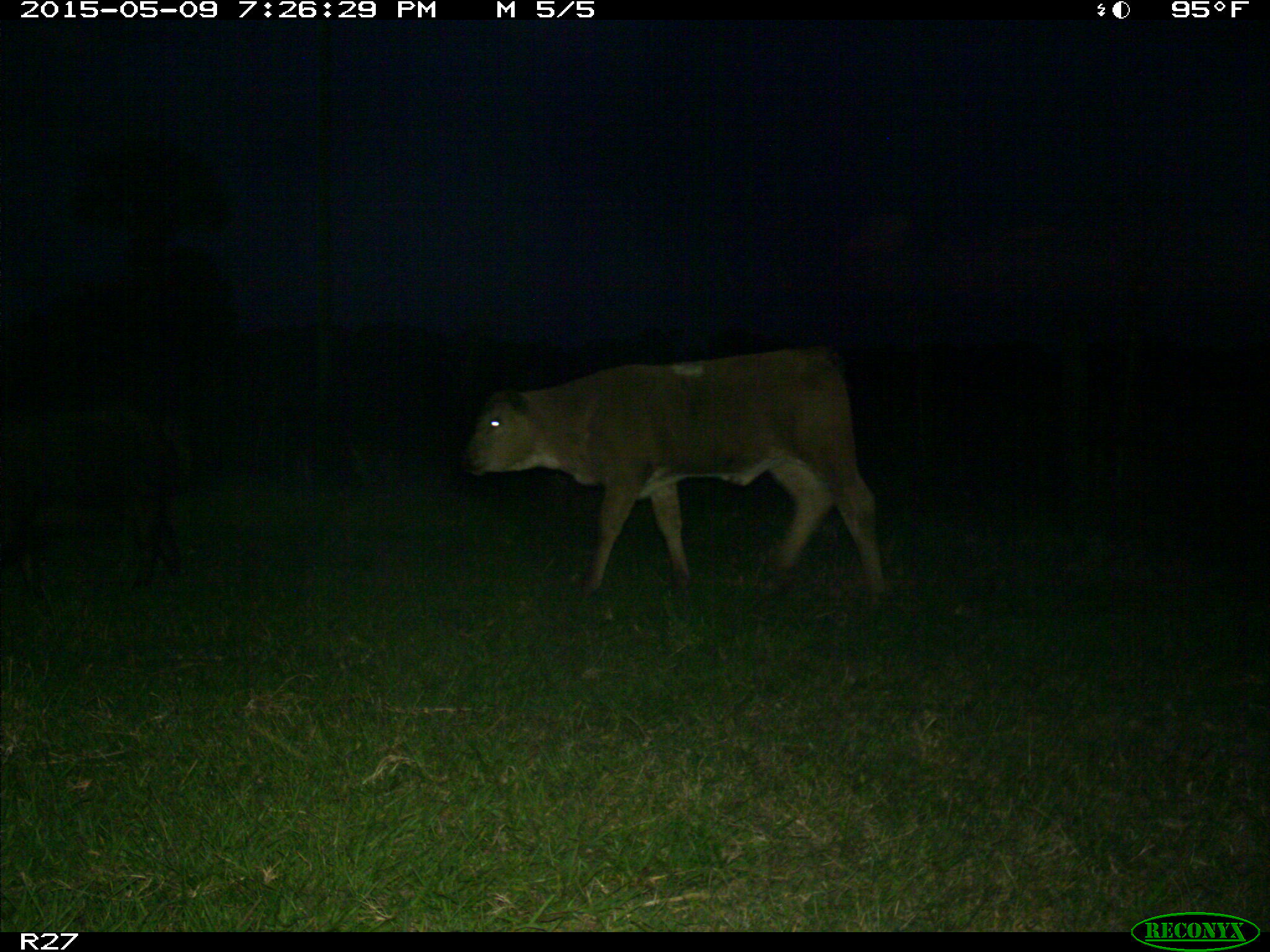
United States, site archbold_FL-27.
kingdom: Animalia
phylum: Chordata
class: Mammalia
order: Artiodactyla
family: Bovidae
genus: Bos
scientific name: Bos taurus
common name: domestic cow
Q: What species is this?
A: Bos taurus (domestic cow).